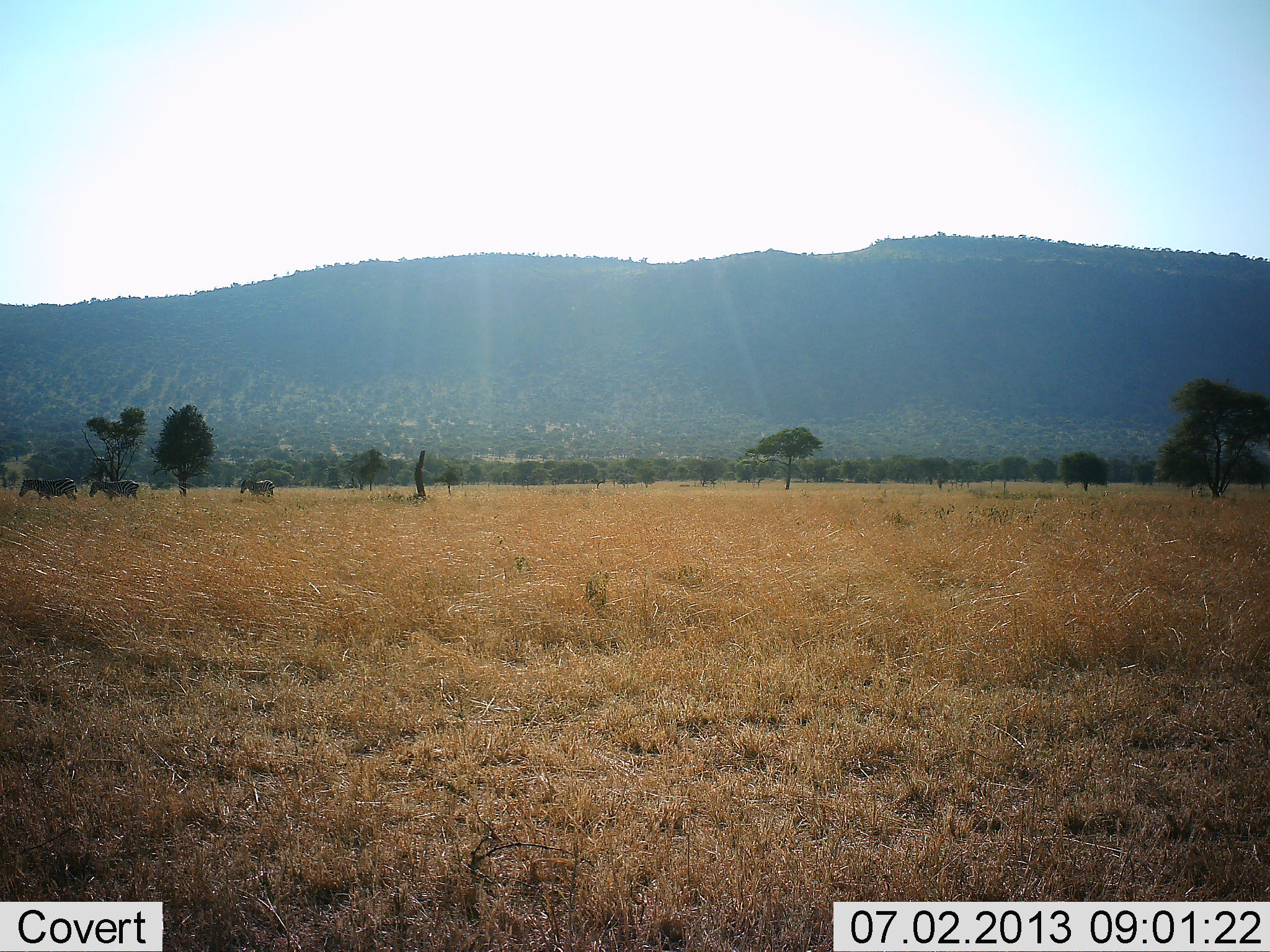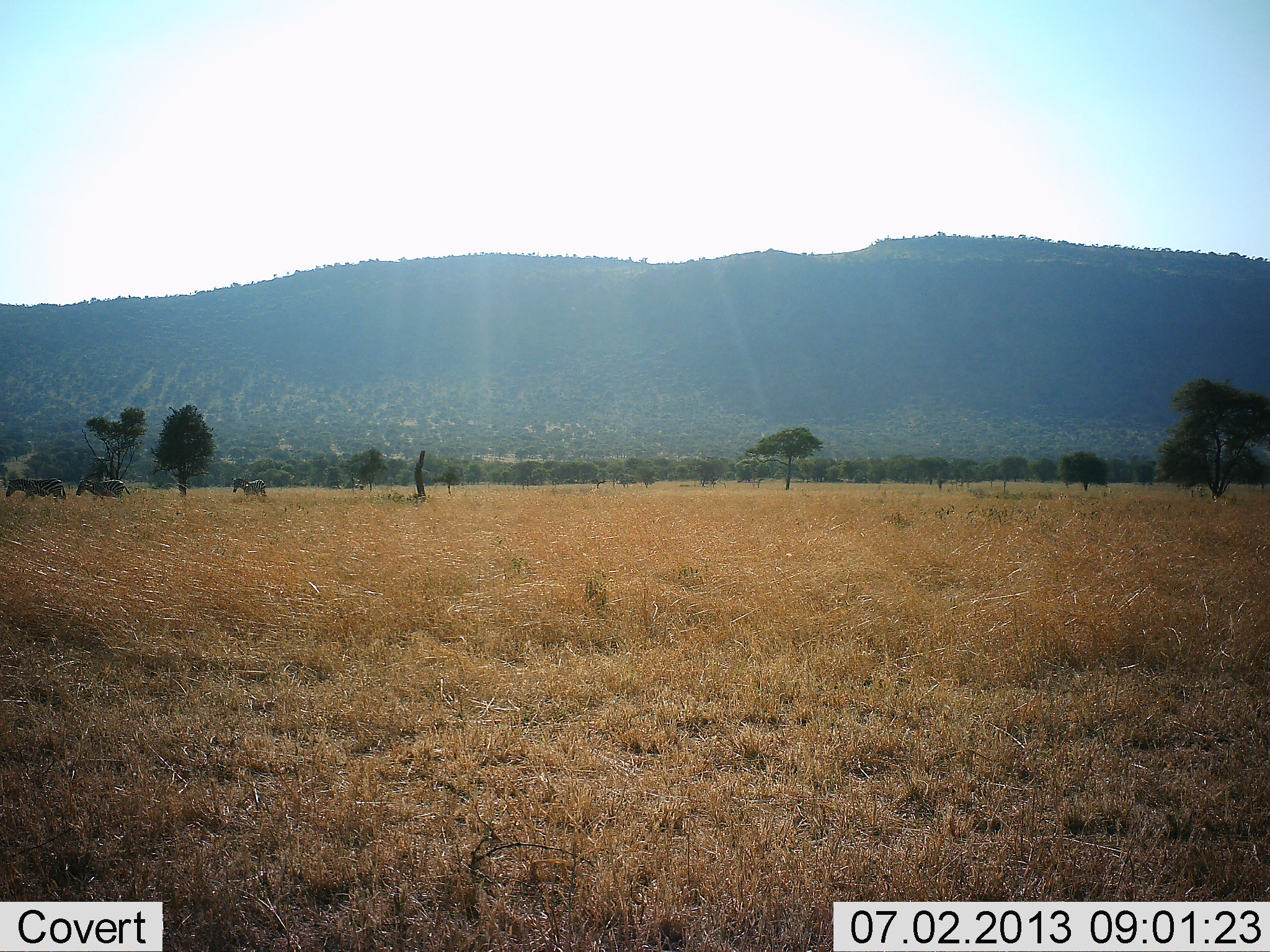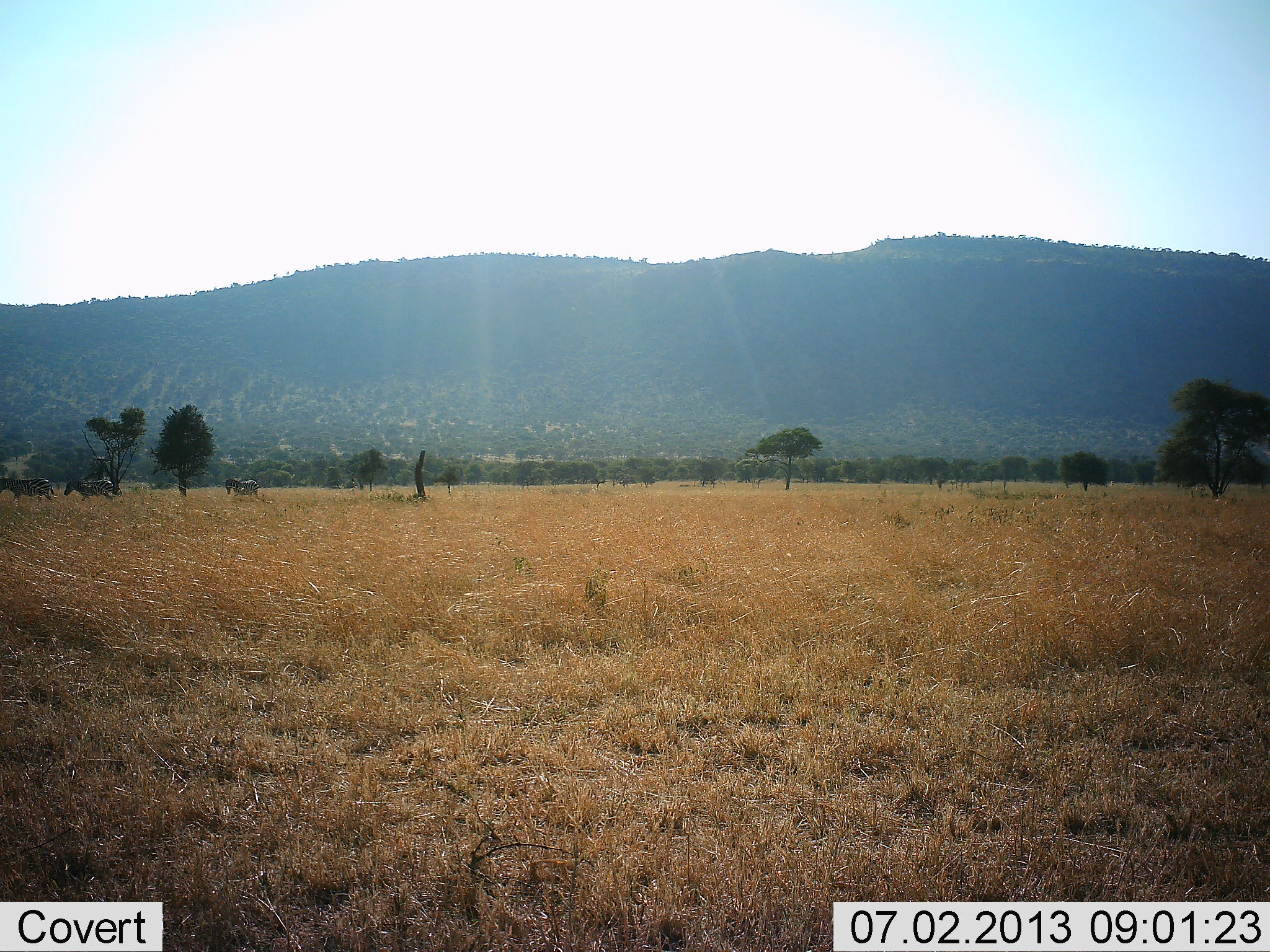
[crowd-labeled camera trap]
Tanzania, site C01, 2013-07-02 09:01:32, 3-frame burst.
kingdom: Animalia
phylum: Chordata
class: Mammalia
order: Perissodactyla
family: Equidae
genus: Equus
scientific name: Equus quagga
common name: plains zebra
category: zebra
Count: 3.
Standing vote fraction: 0%.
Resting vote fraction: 0%.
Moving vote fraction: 100%.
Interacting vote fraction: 0%.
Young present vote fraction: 0%.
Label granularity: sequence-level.